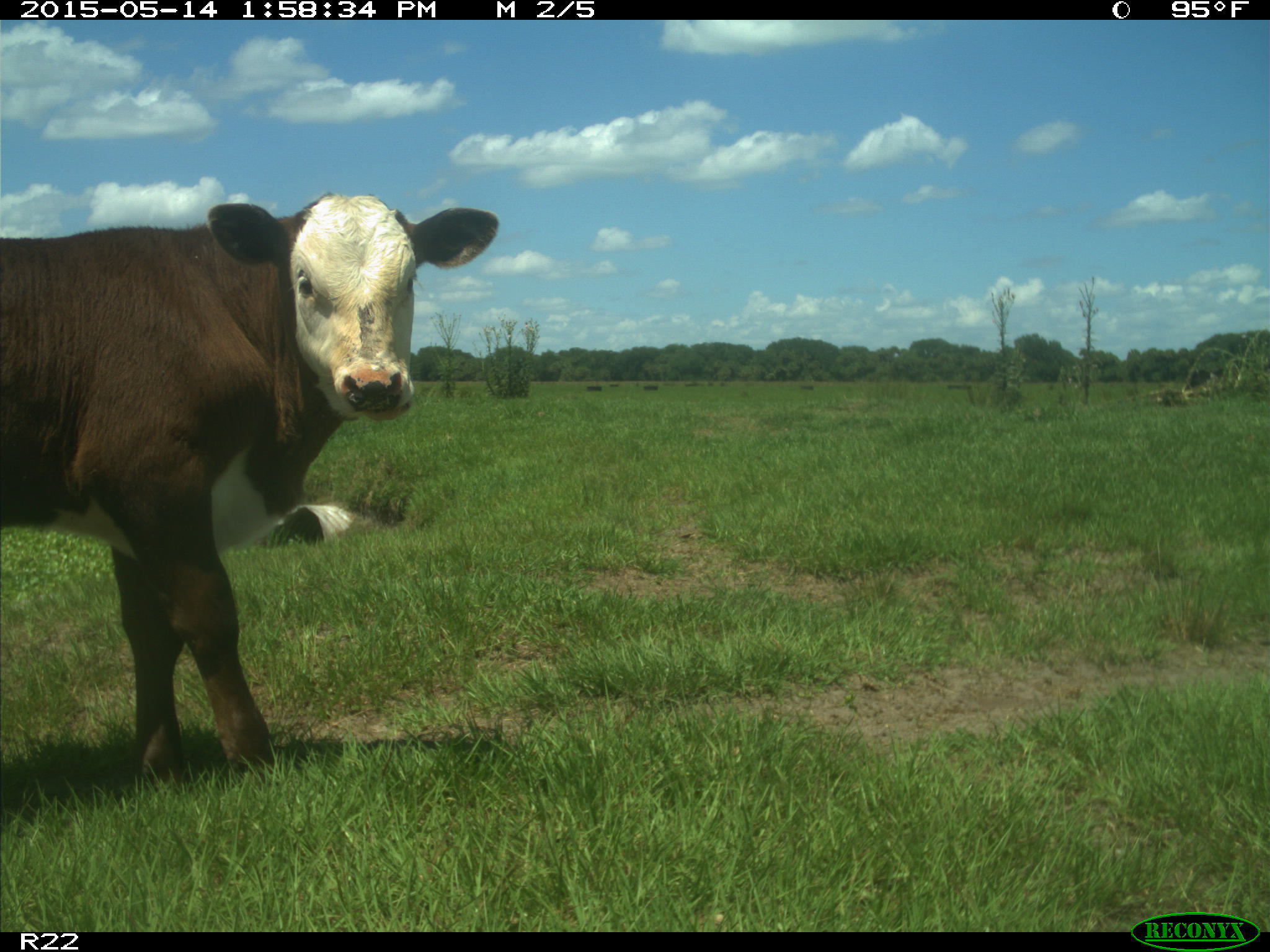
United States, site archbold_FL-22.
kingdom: Animalia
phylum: Chordata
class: Mammalia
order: Artiodactyla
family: Bovidae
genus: Bos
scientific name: Bos taurus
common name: domestic cow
Bos taurus (domestic cow).